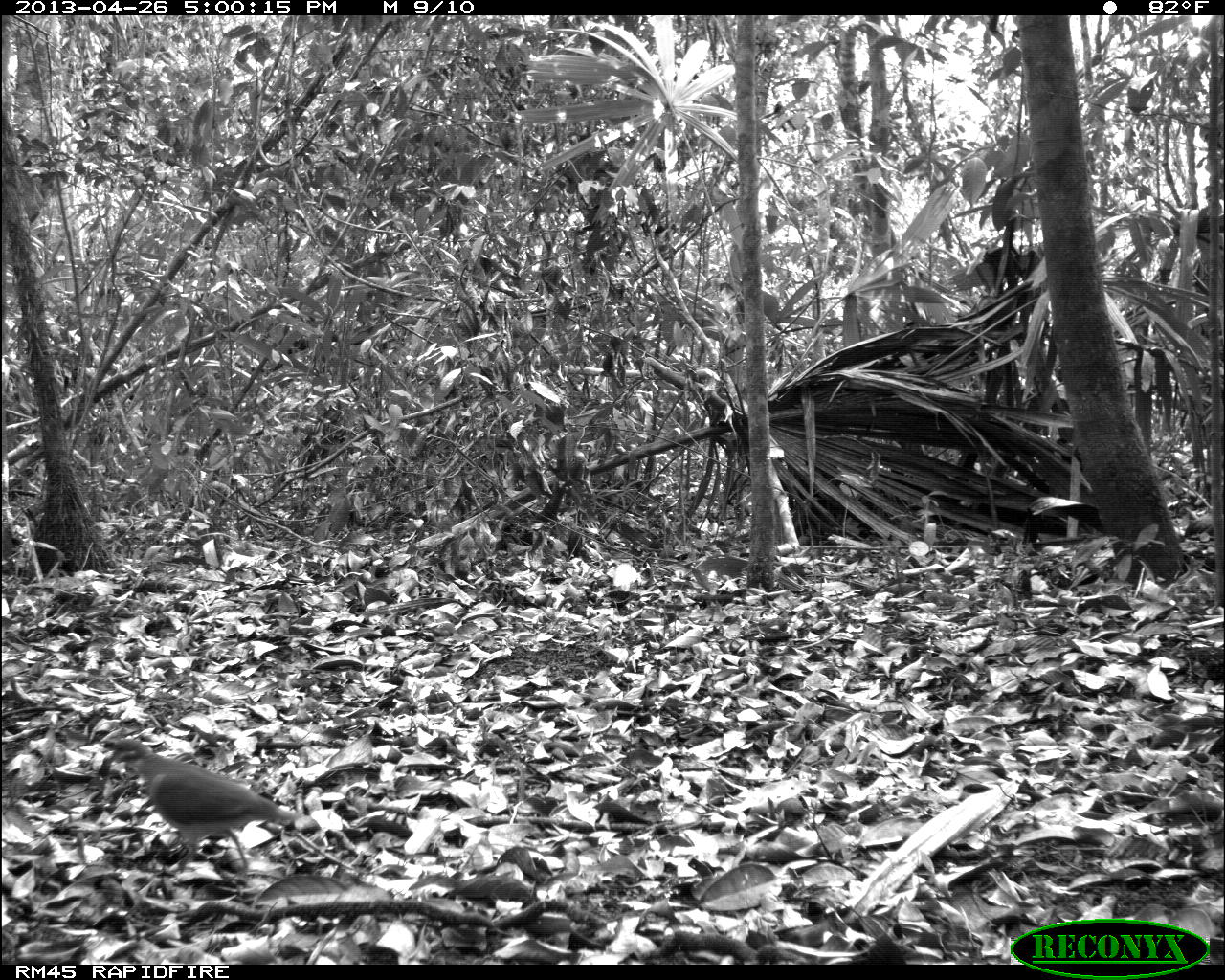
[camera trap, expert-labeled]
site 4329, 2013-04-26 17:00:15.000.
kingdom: Animalia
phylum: Chordata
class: Aves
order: Columbiformes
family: Columbidae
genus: Geotrygon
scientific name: Geotrygon montana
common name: ruddy quail-dove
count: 1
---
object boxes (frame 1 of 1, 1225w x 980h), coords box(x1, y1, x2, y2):
geotrygon montana: box(105, 738, 305, 873)